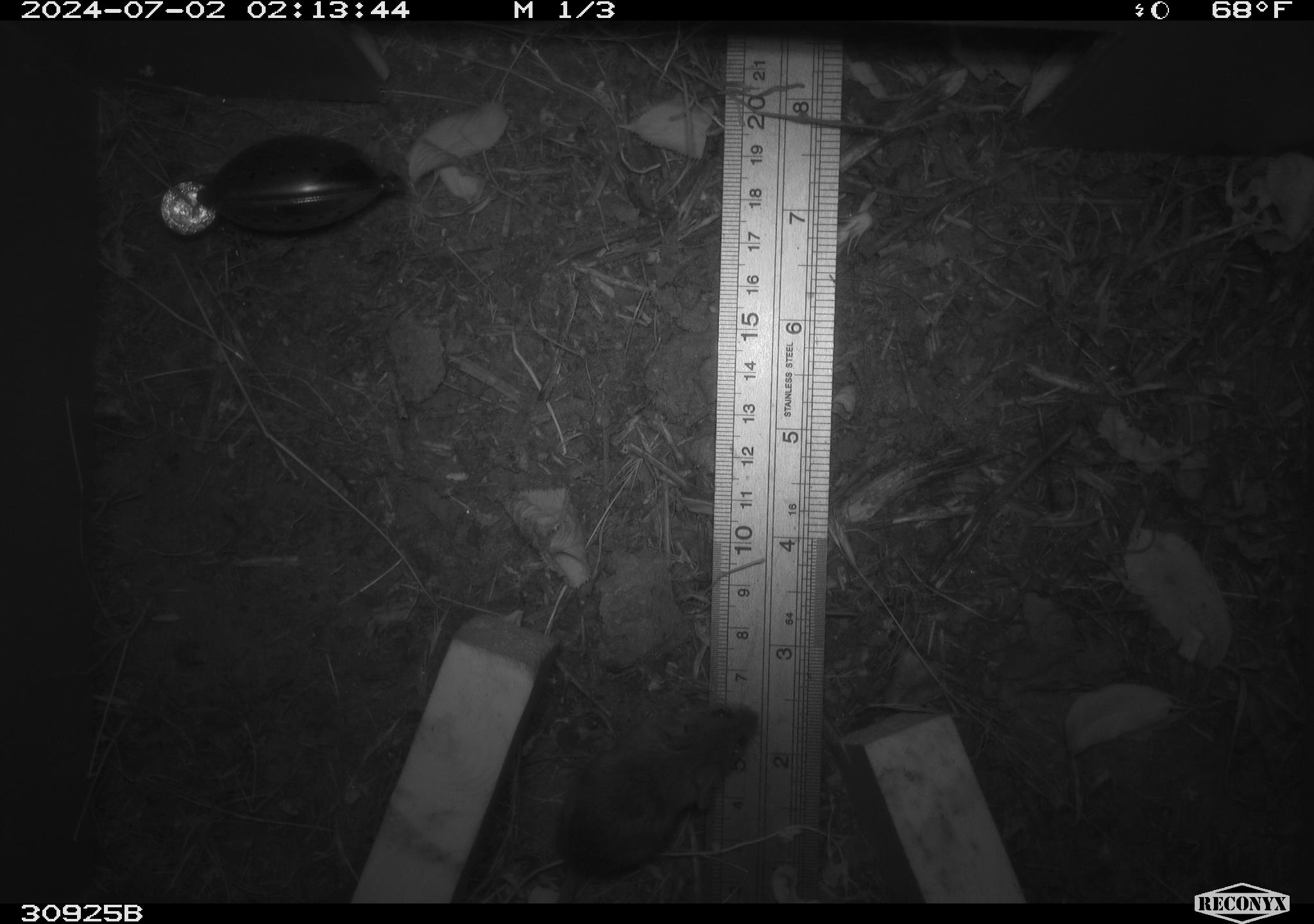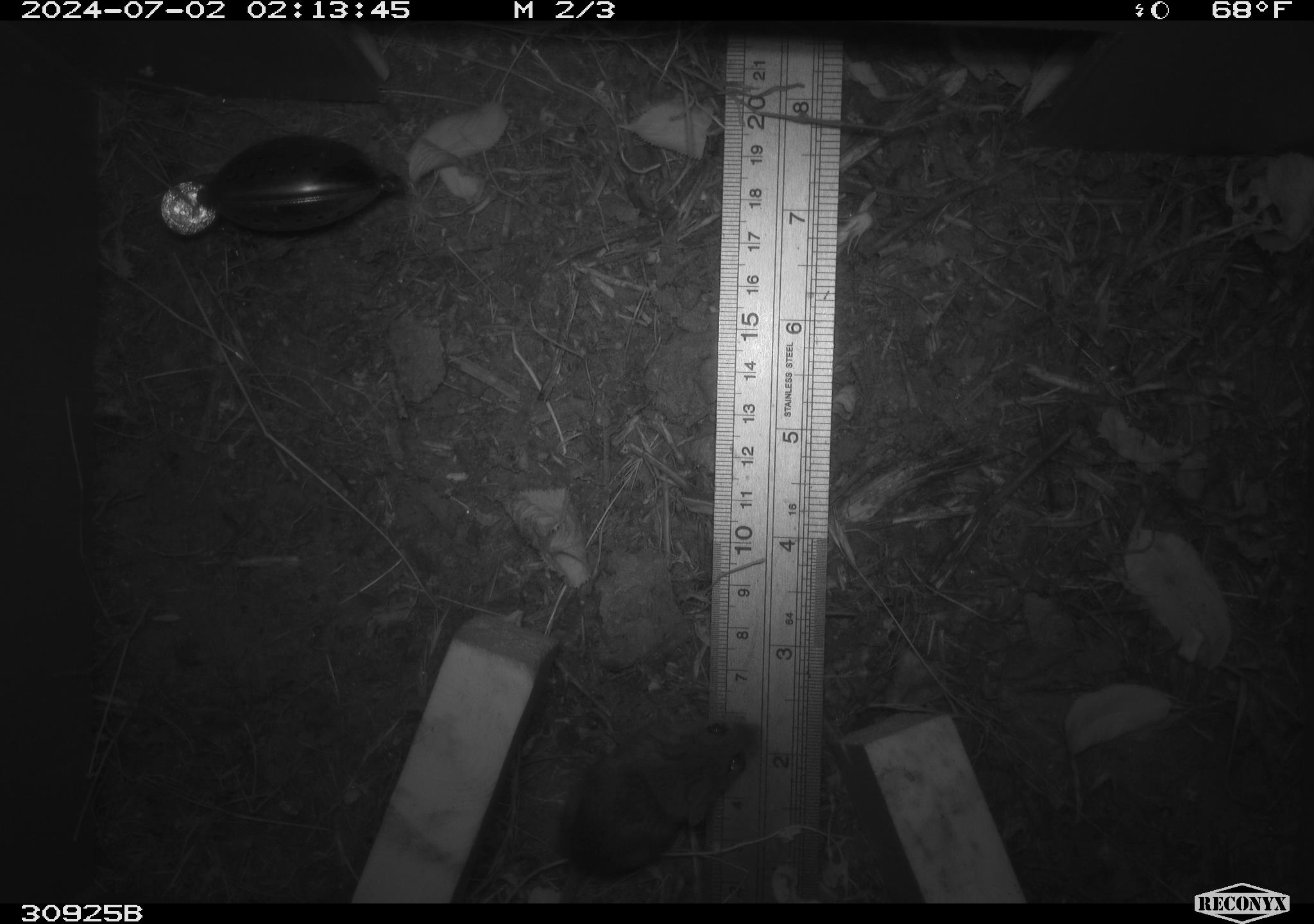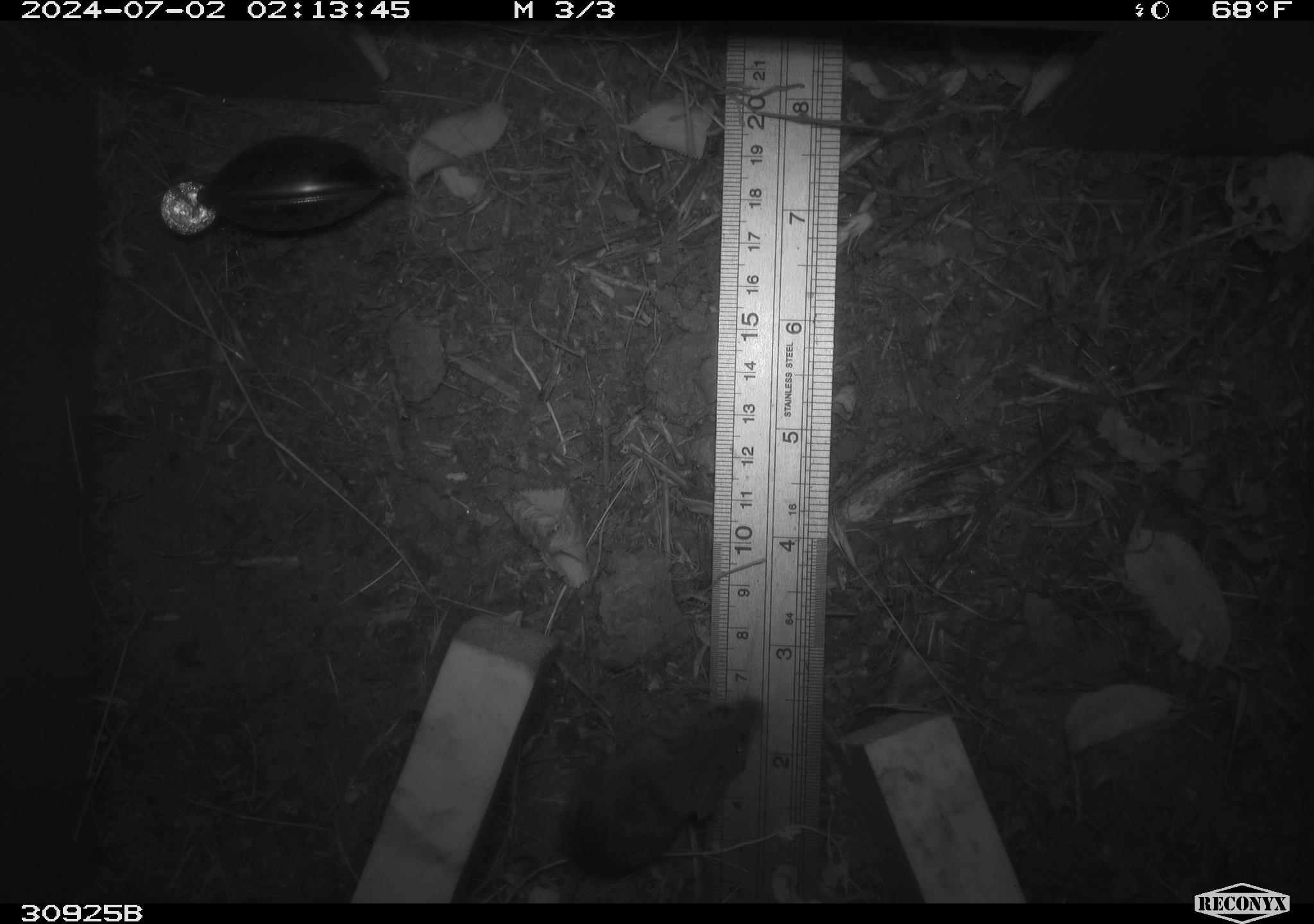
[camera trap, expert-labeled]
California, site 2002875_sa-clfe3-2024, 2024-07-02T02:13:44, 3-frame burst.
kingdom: Animalia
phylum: Chordata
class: Mammalia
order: Rodentia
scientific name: Rodentia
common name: mouse species